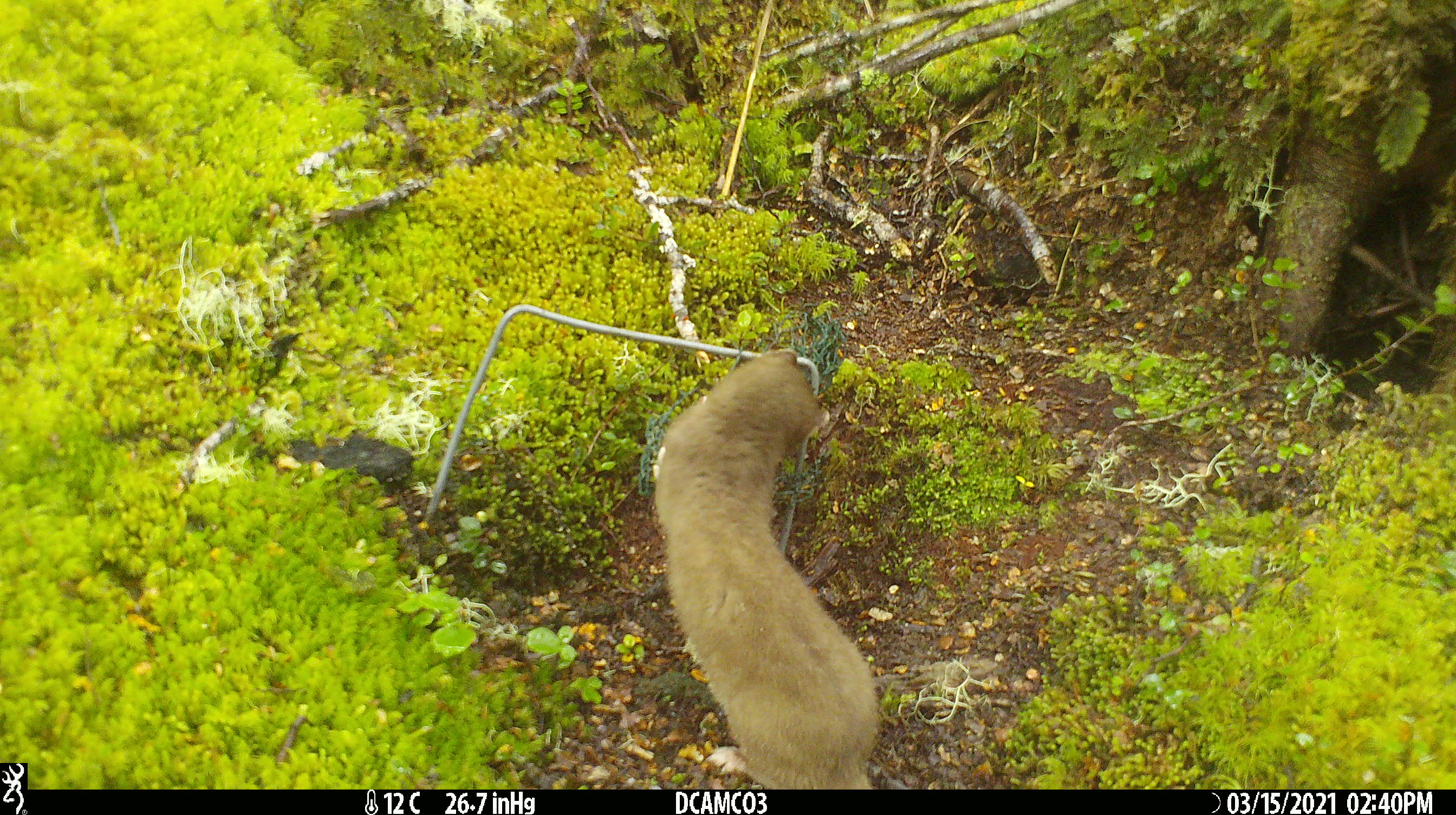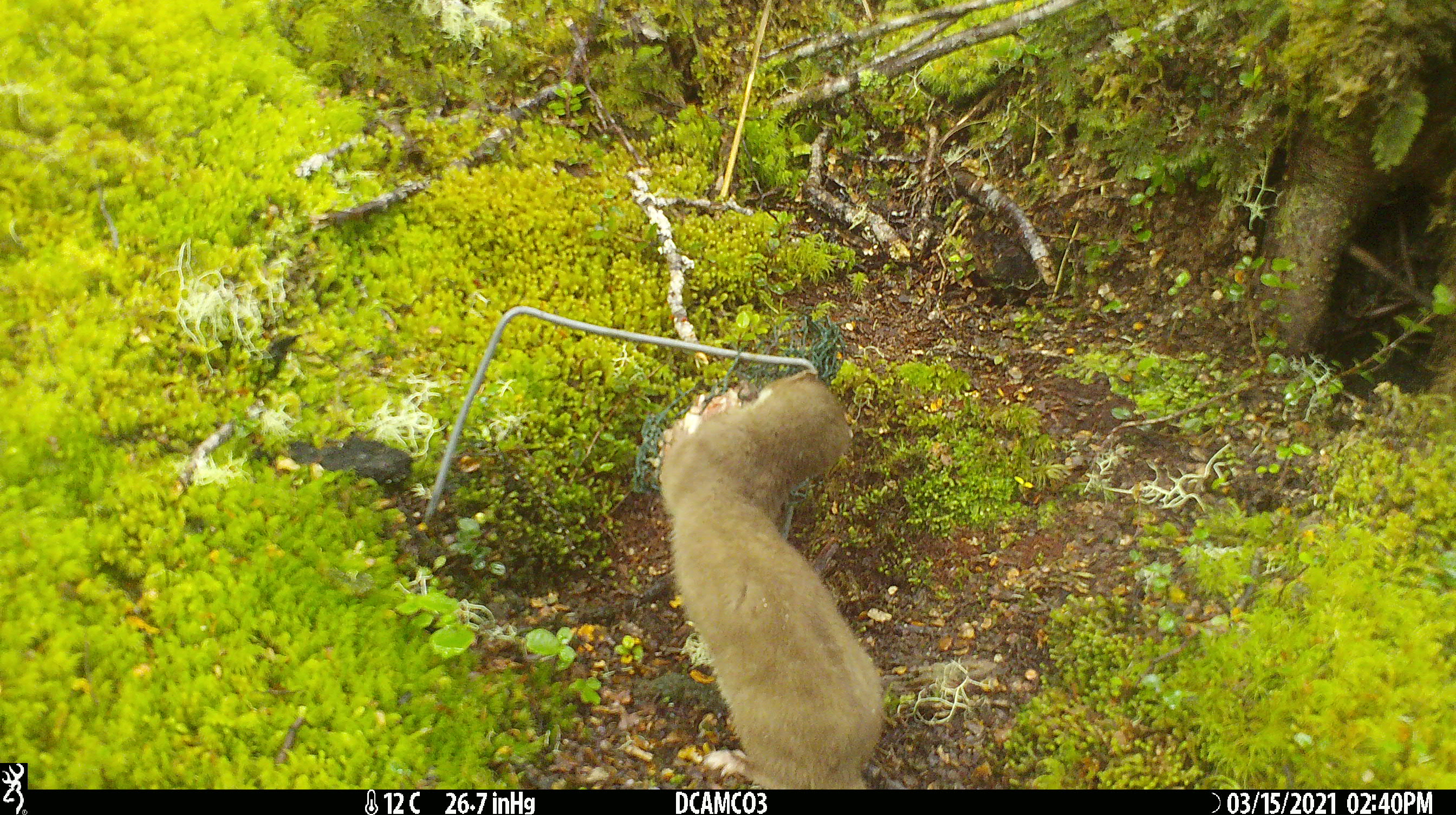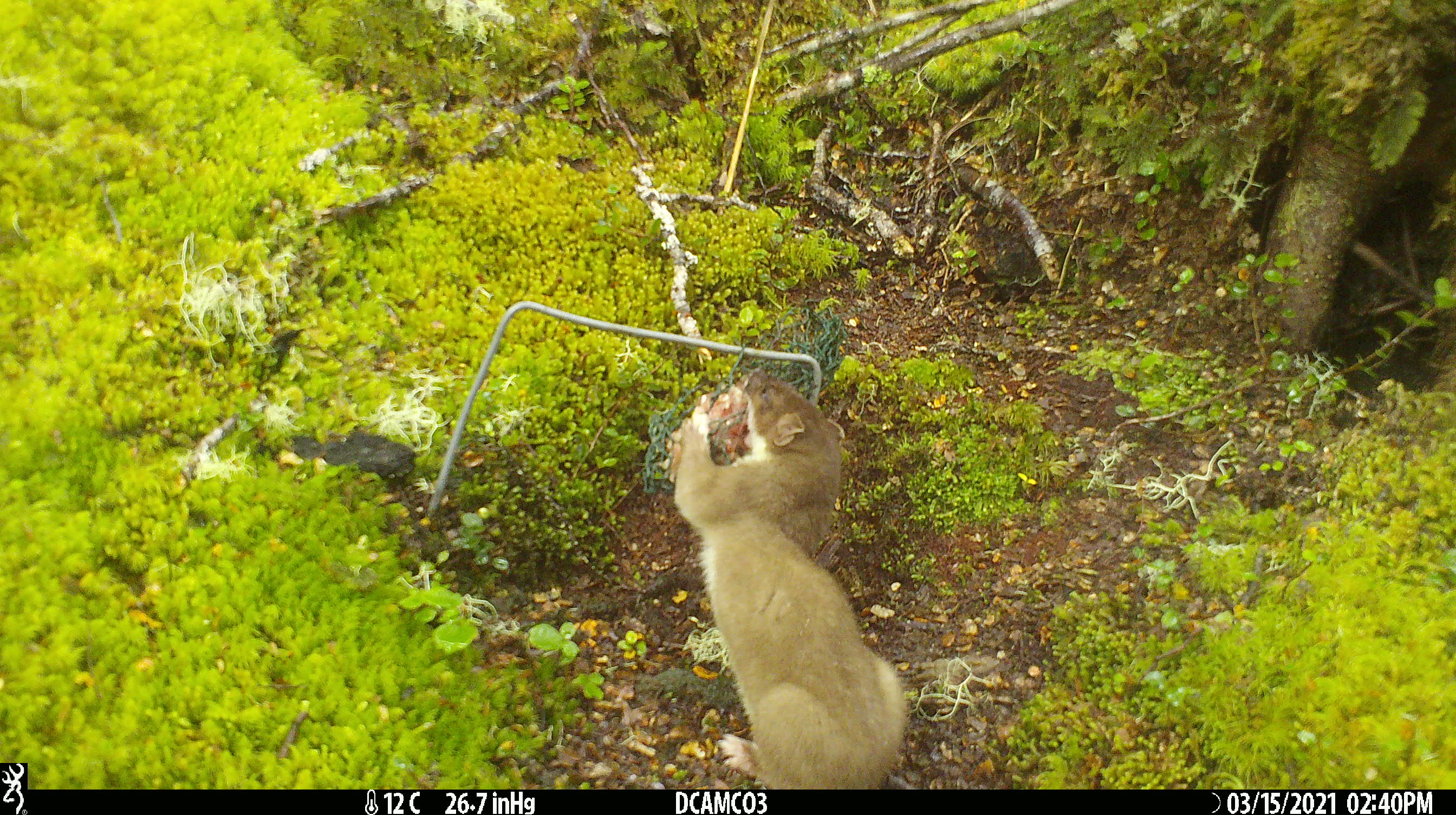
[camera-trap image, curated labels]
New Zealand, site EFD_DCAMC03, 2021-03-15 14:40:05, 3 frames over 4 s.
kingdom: Animalia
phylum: Chordata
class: Mammalia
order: Carnivora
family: Mustelidae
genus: Mustela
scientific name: Mustela erminea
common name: stoat